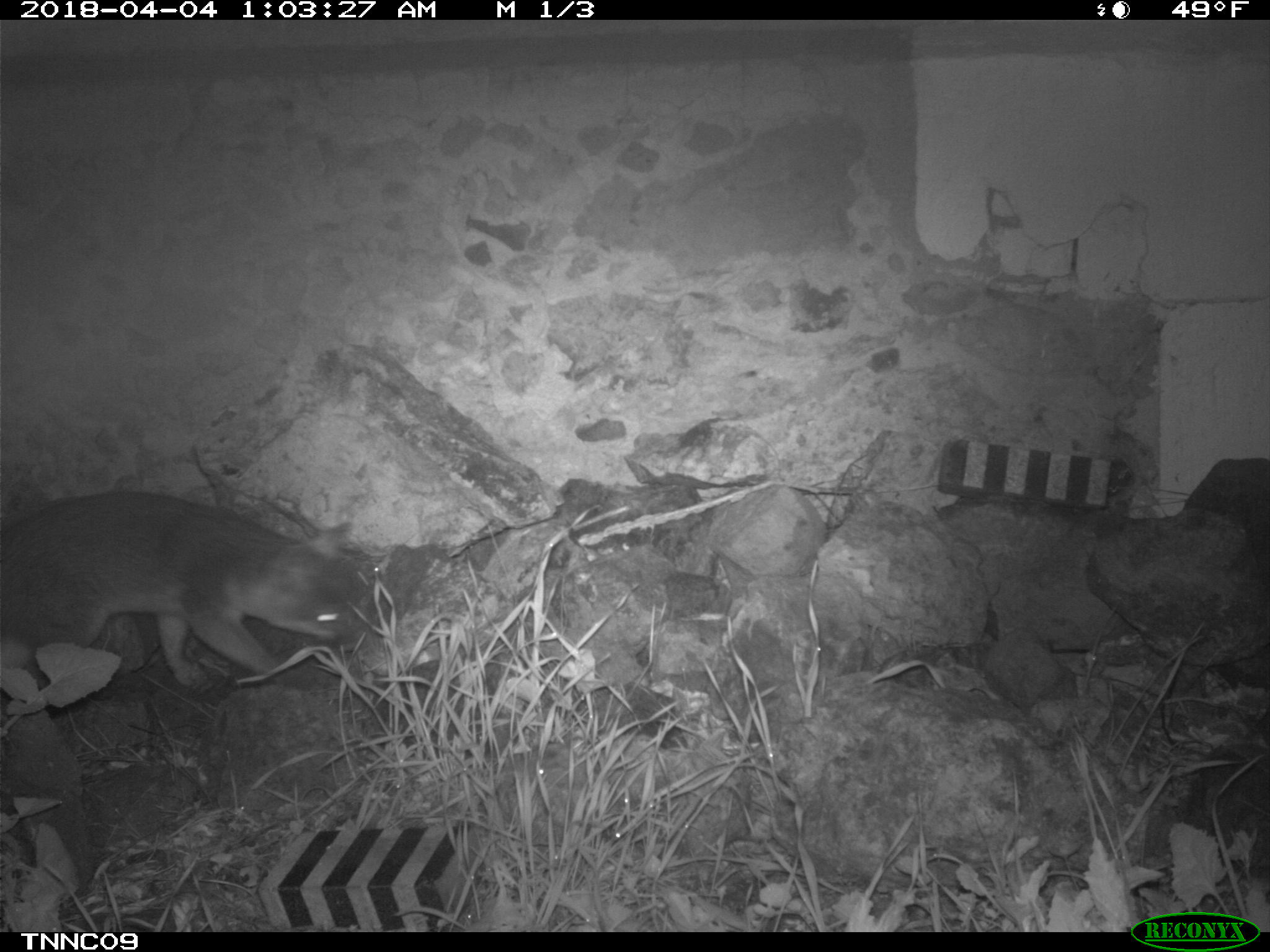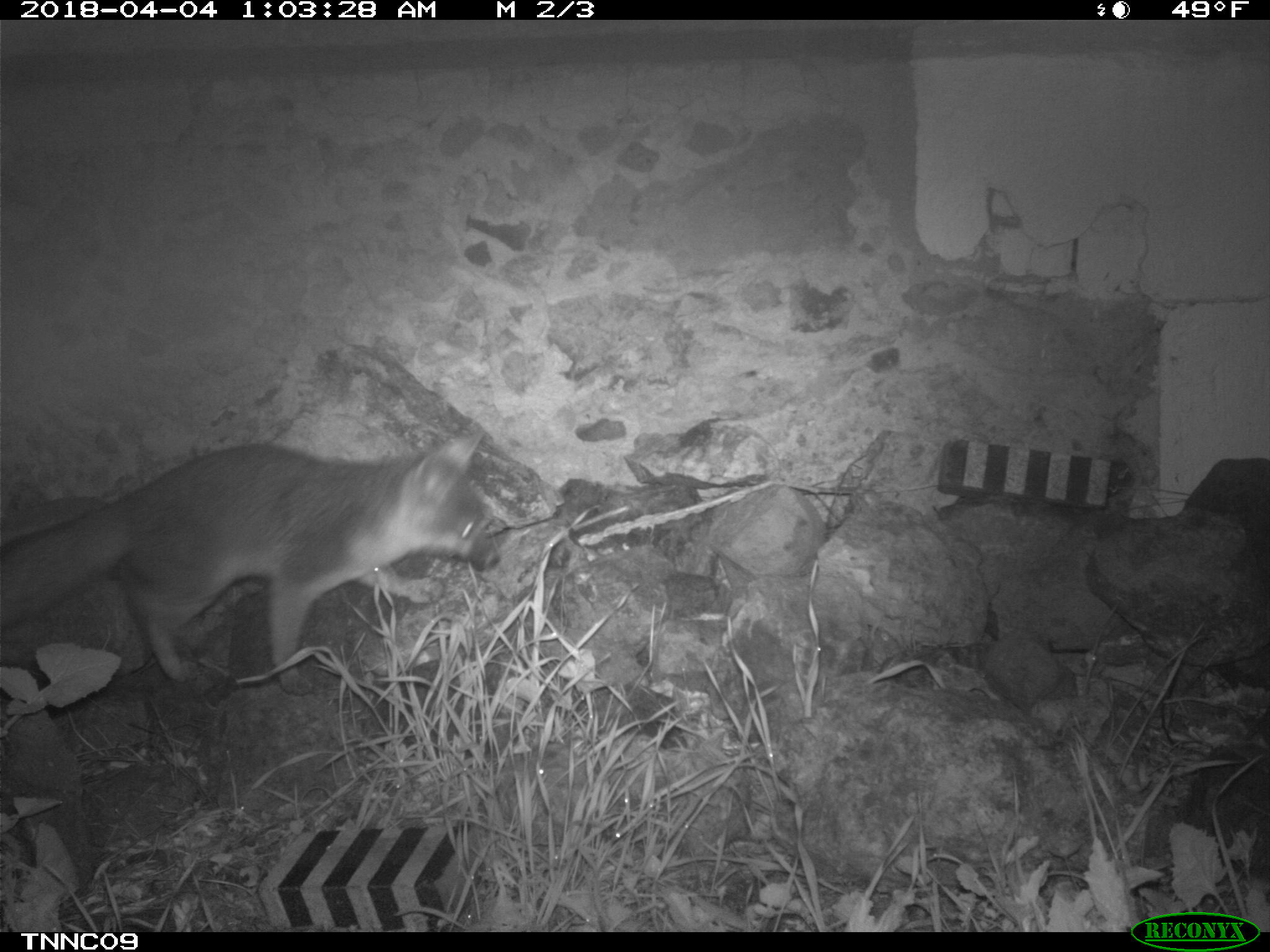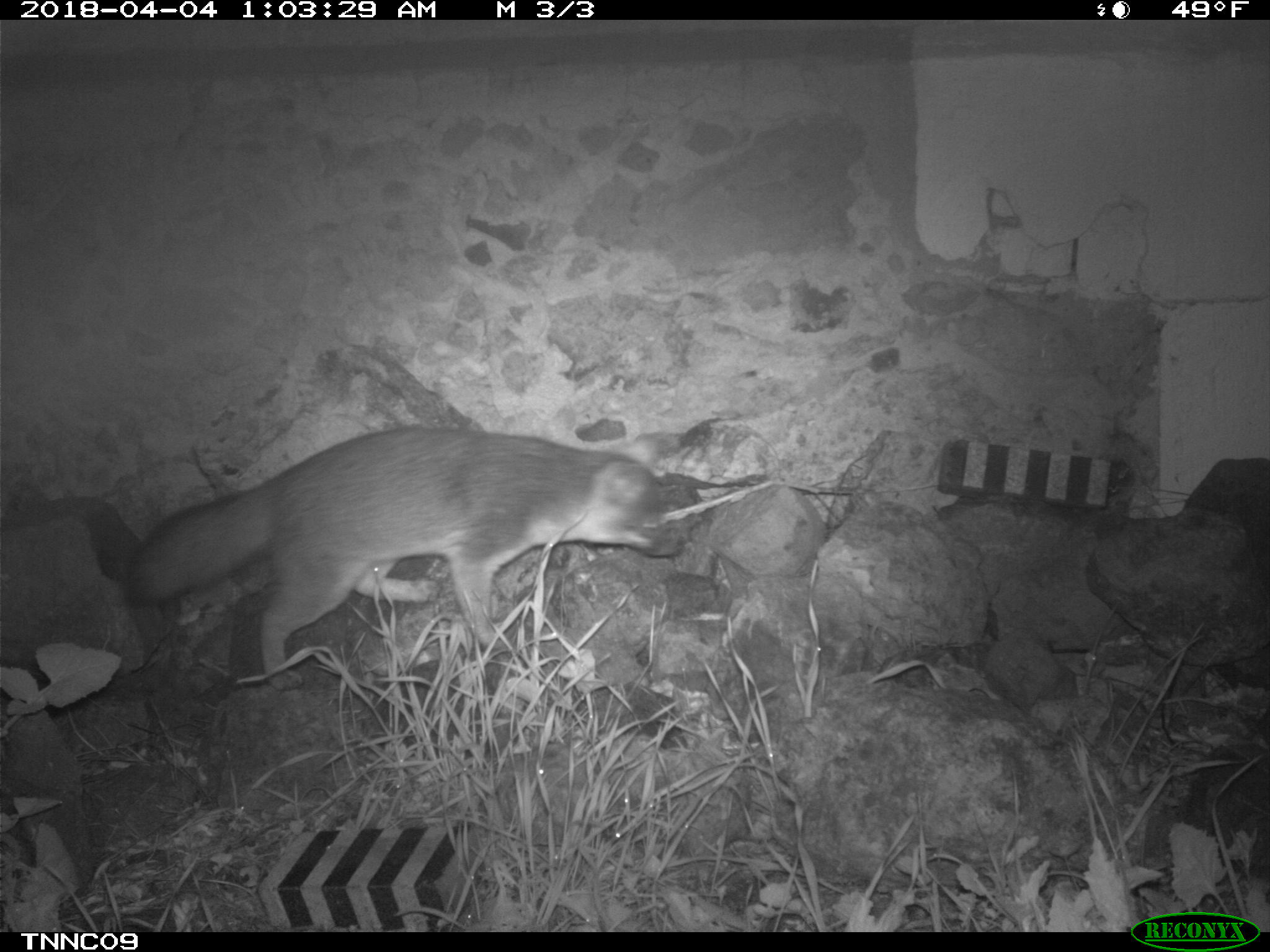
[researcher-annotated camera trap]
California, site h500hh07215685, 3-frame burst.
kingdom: Animalia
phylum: Chordata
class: Mammalia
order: Carnivora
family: Canidae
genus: Urocyon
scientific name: Urocyon littoralis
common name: island fox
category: fox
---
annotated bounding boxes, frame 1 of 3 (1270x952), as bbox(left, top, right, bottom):
fox: bbox(0, 488, 360, 686)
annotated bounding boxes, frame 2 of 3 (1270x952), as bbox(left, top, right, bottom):
fox: bbox(0, 431, 500, 695)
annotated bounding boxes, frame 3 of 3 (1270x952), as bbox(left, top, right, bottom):
fox: bbox(122, 425, 680, 692)